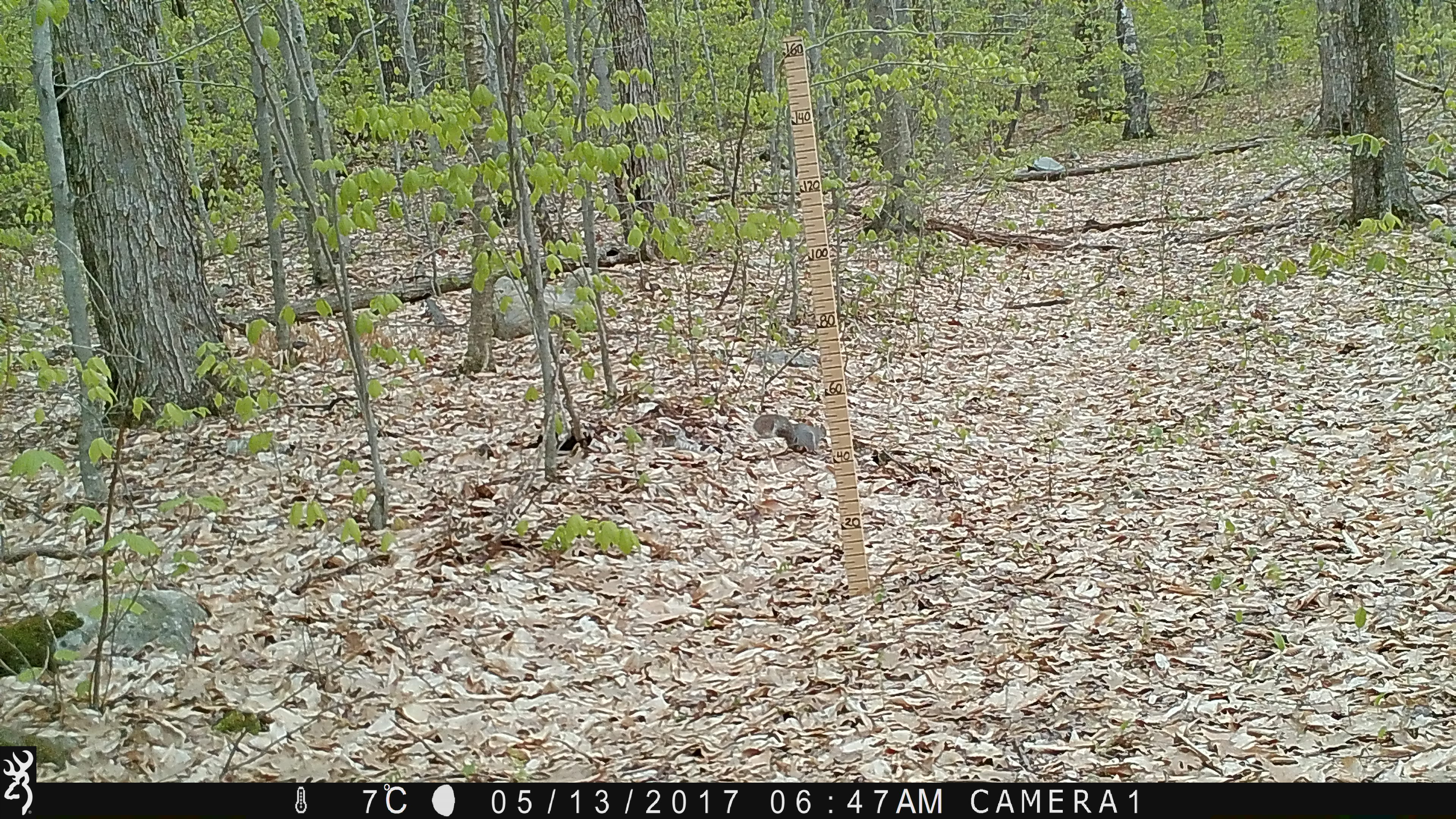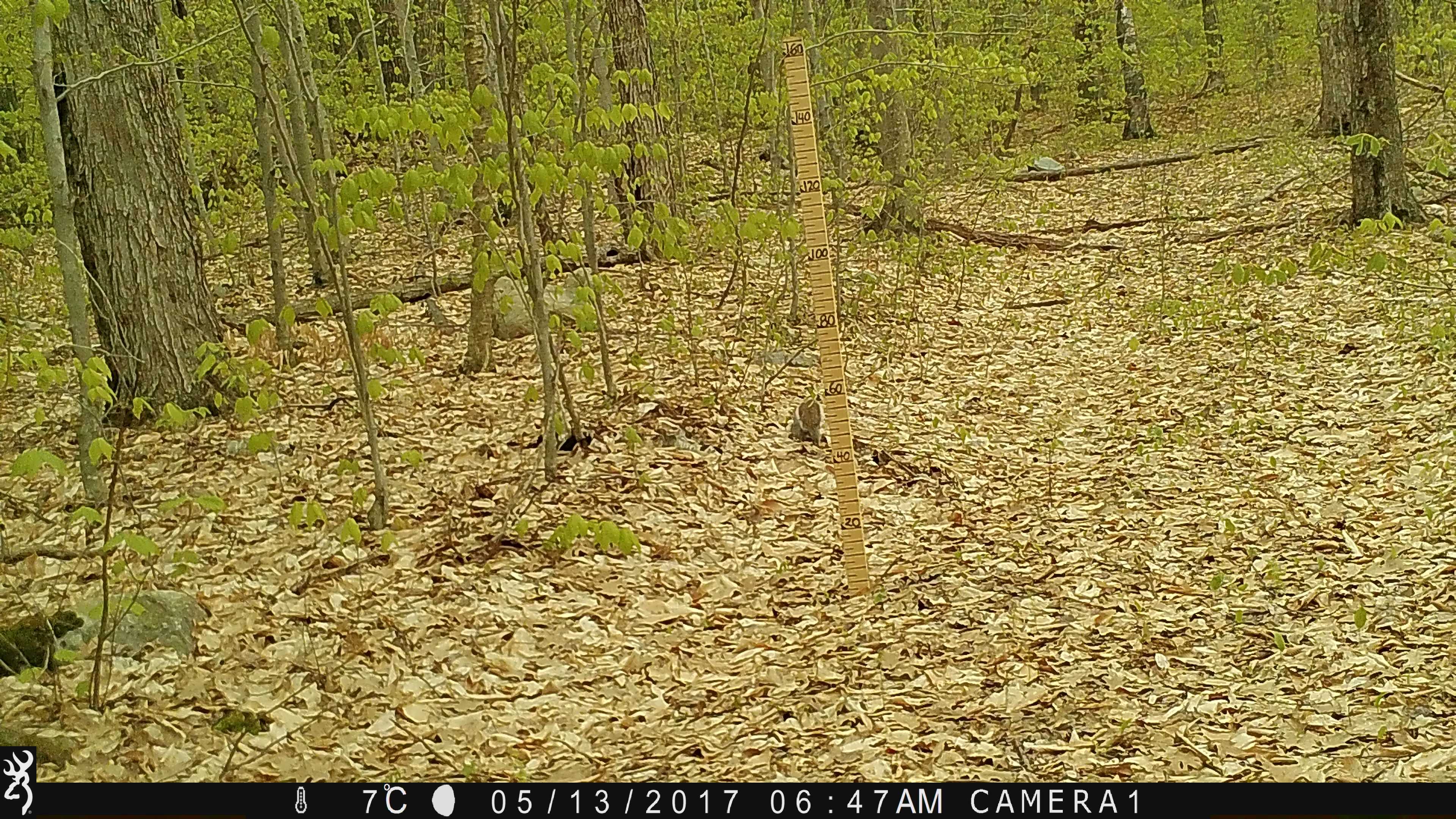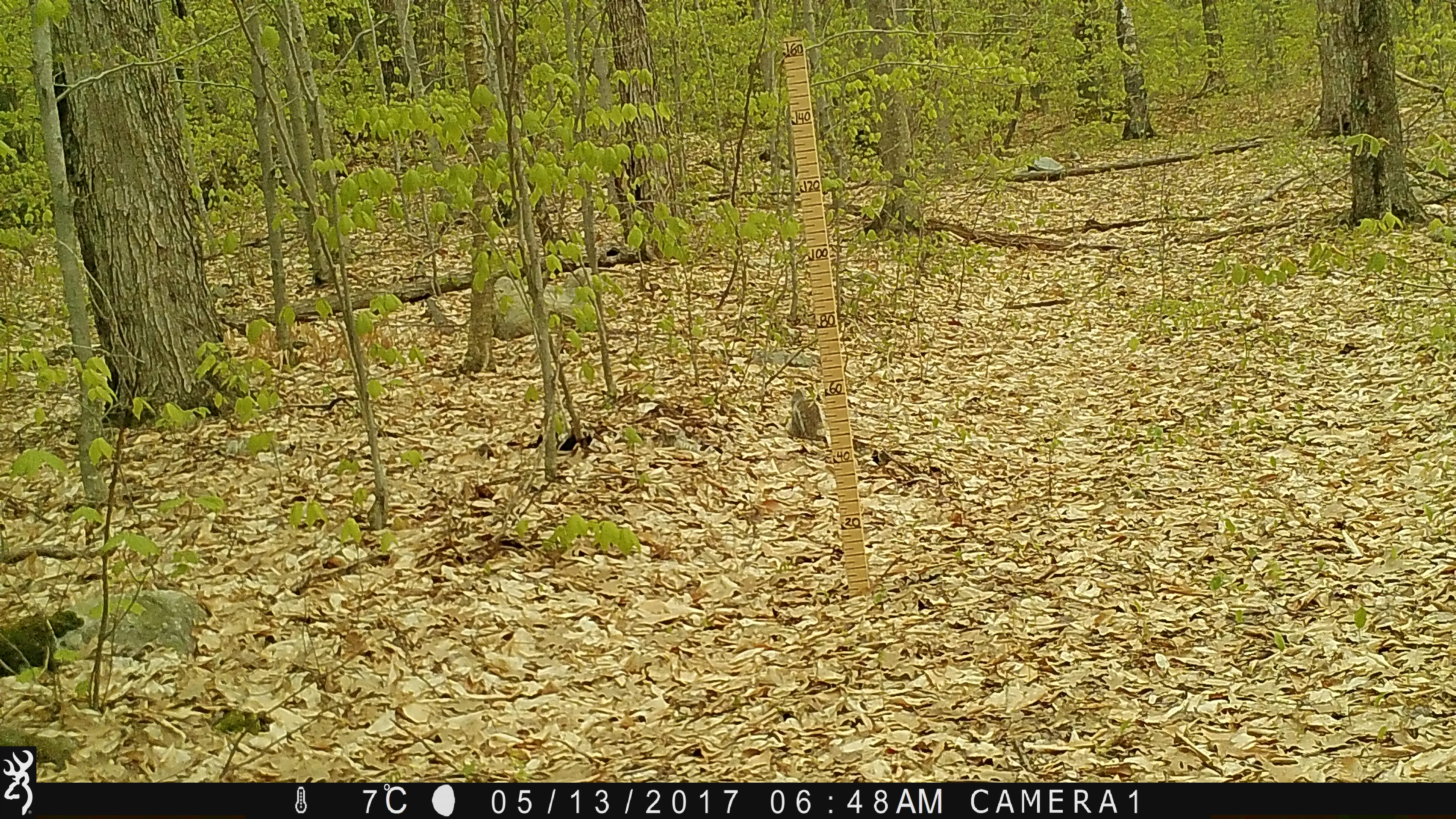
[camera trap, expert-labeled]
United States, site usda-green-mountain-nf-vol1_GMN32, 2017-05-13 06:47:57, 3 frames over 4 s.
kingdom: Animalia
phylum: Chordata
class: Mammalia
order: Rodentia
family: Sciuridae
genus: Sciurus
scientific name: Sciurus carolinensis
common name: gray squirrel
Gray squirrel (Sciurus carolinensis).